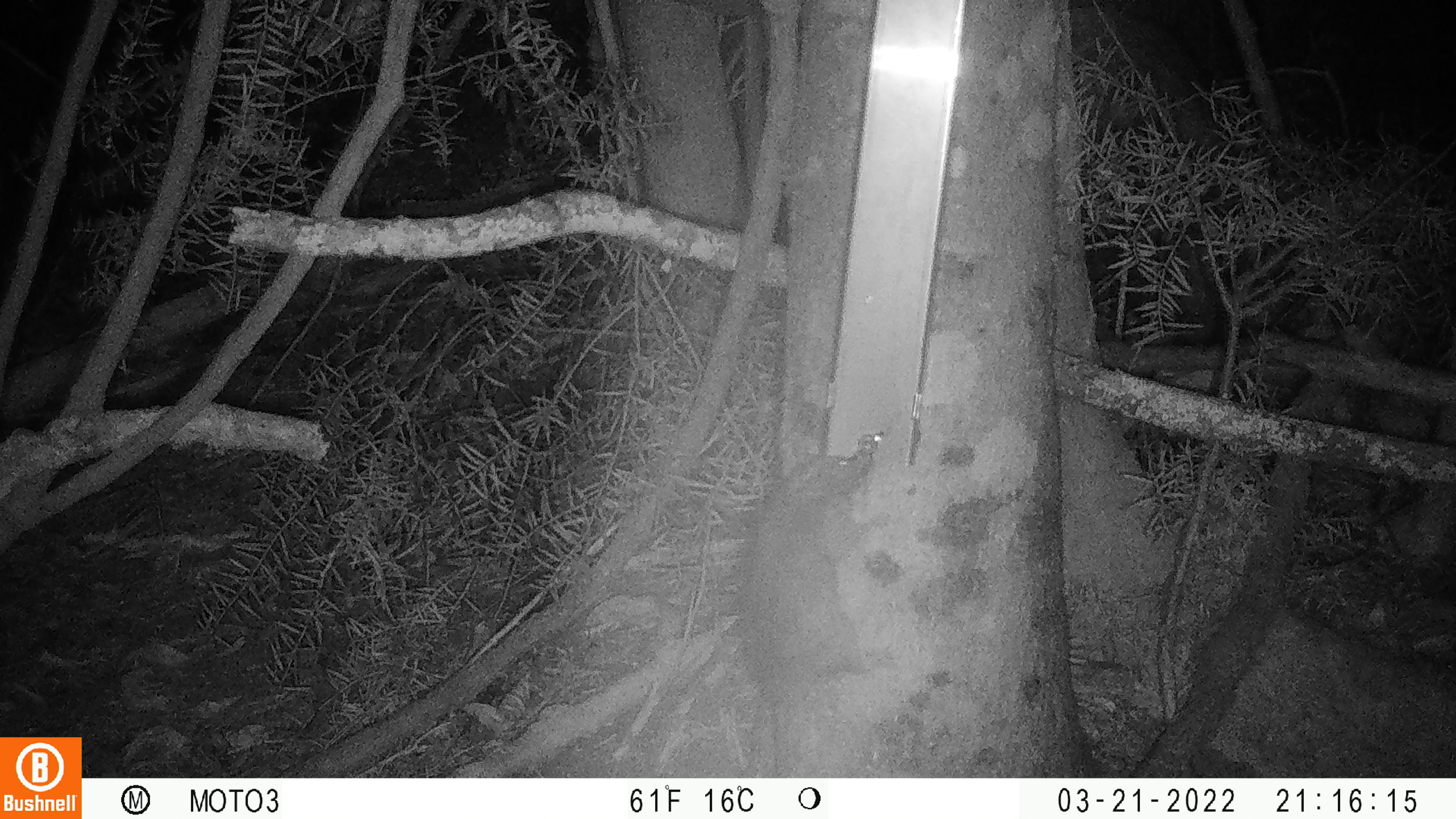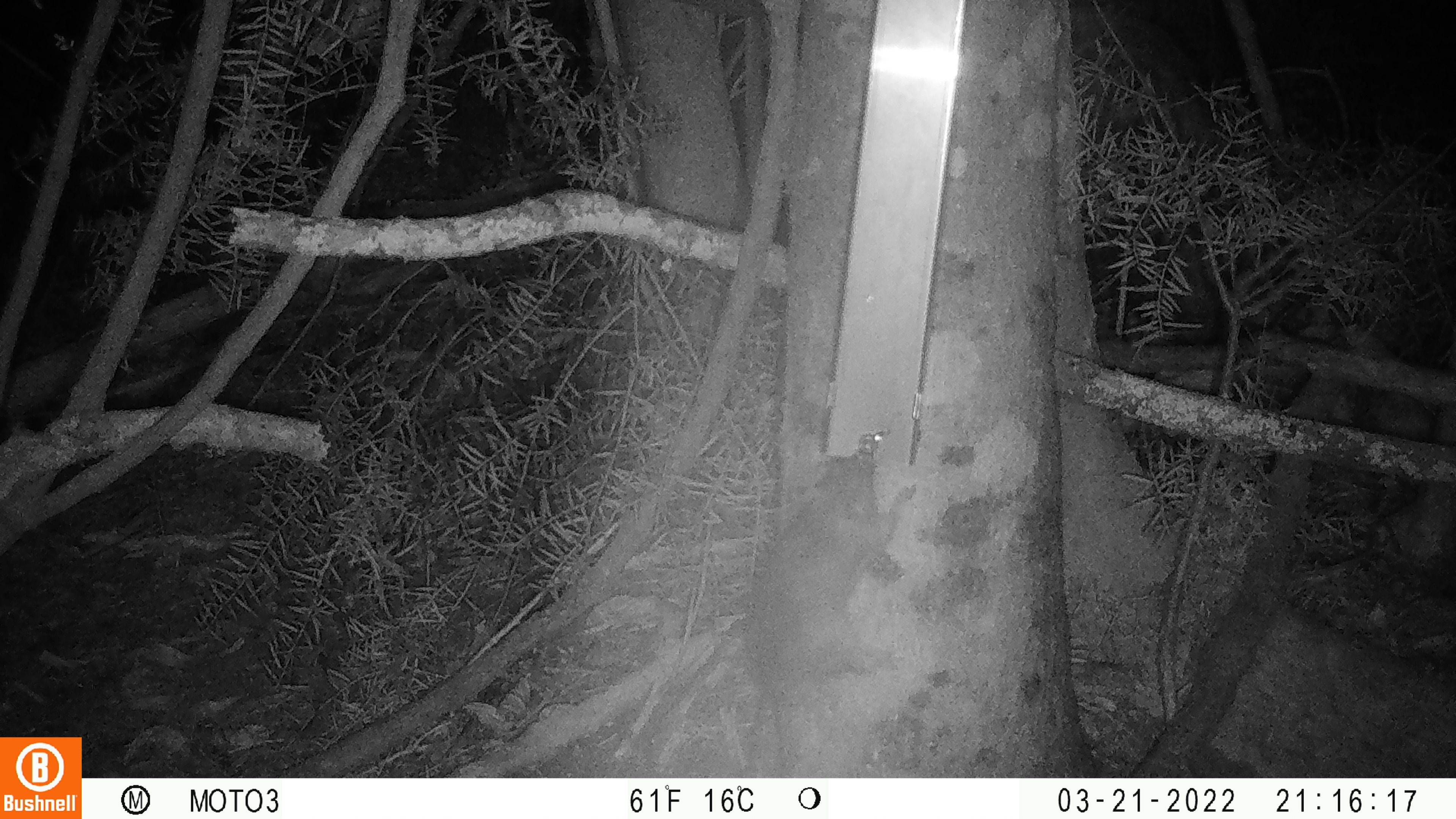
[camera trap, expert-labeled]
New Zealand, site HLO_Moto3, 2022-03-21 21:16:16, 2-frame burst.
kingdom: Animalia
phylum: Chordata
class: Mammalia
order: Rodentia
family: Muridae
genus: Rattus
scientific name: Rattus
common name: rat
Rat (Rattus).